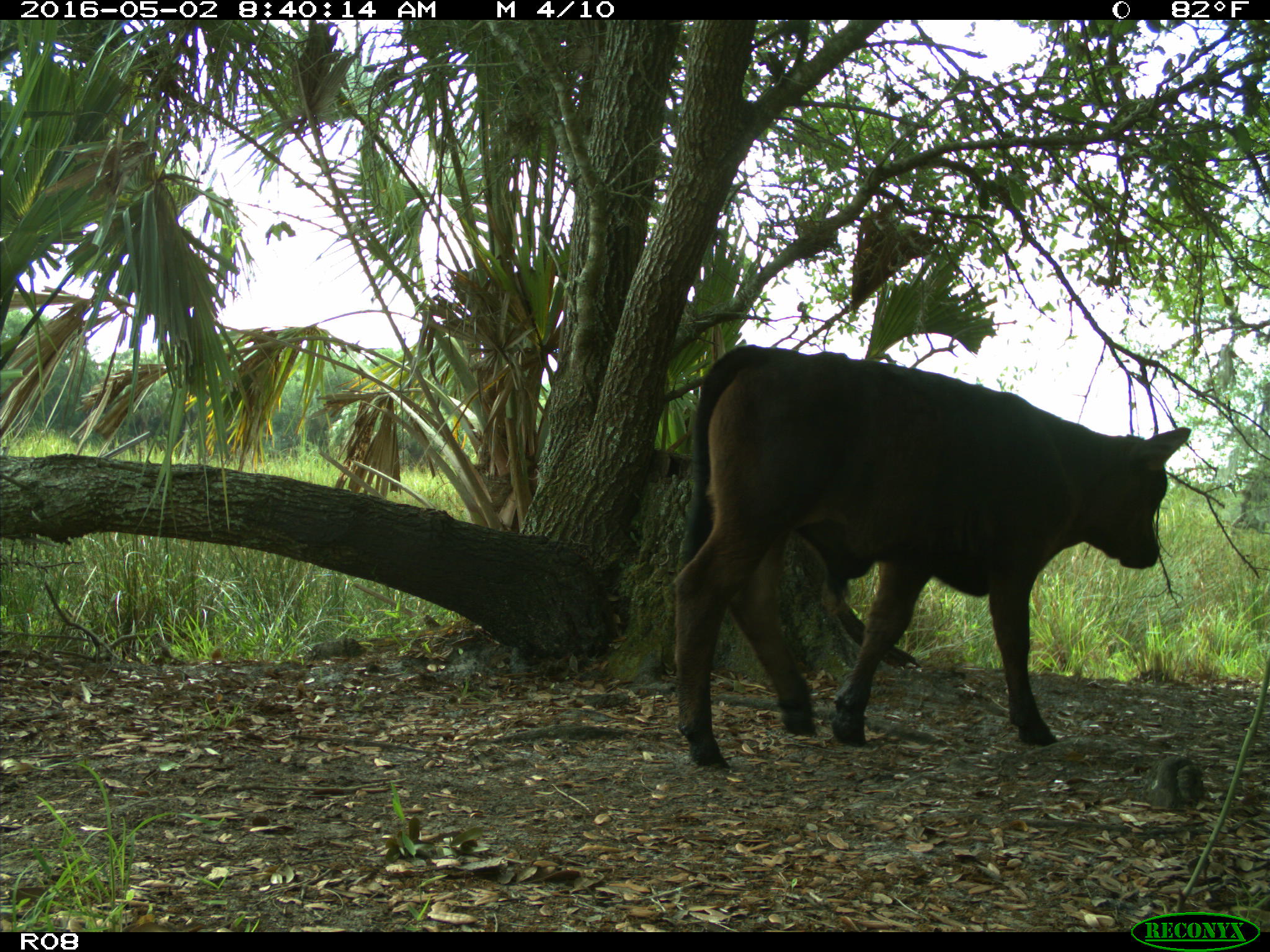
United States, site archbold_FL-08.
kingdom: Animalia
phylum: Chordata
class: Mammalia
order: Artiodactyla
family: Bovidae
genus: Bos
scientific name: Bos taurus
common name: domestic cow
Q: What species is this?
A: Bos taurus (domestic cow).